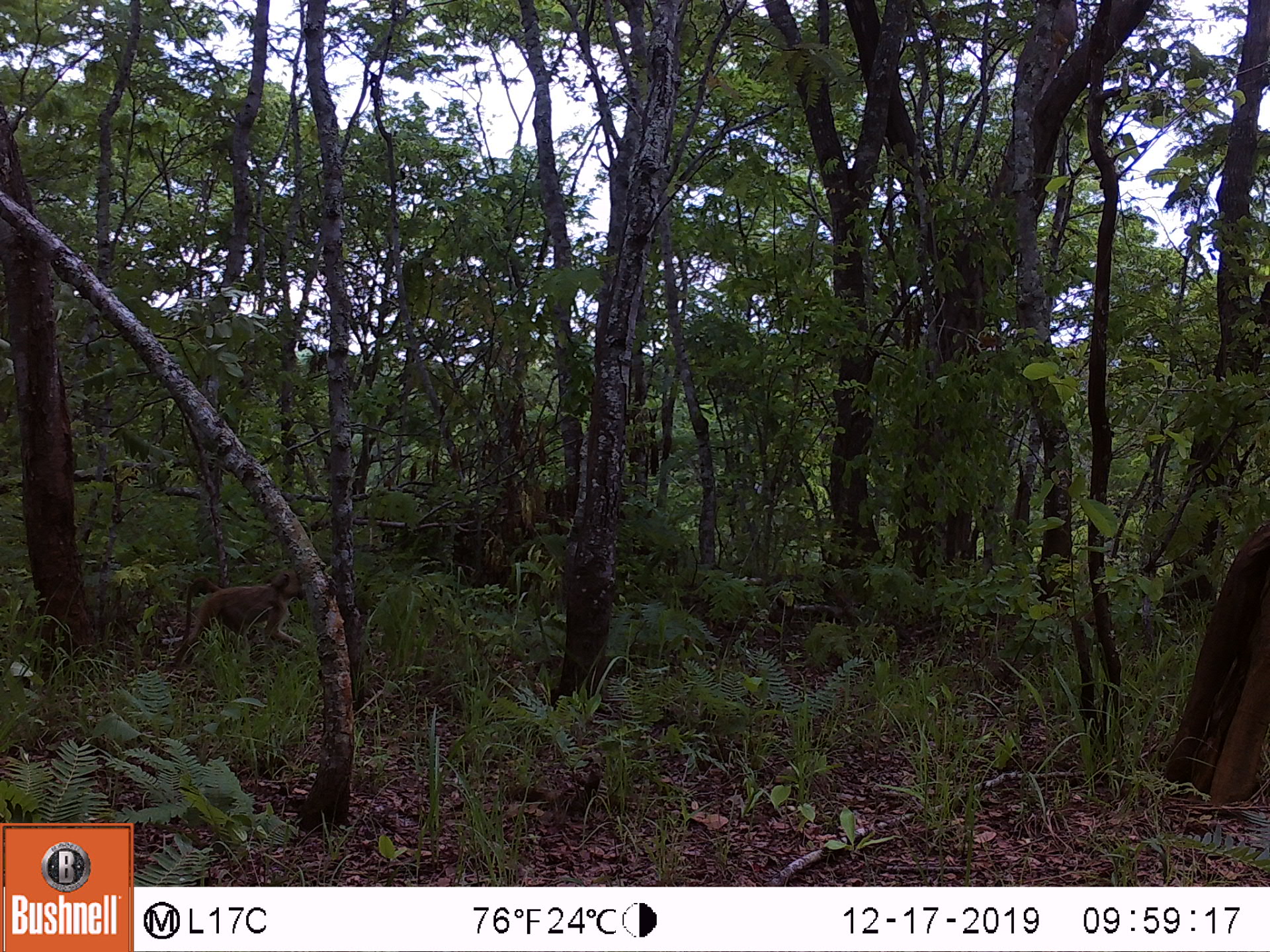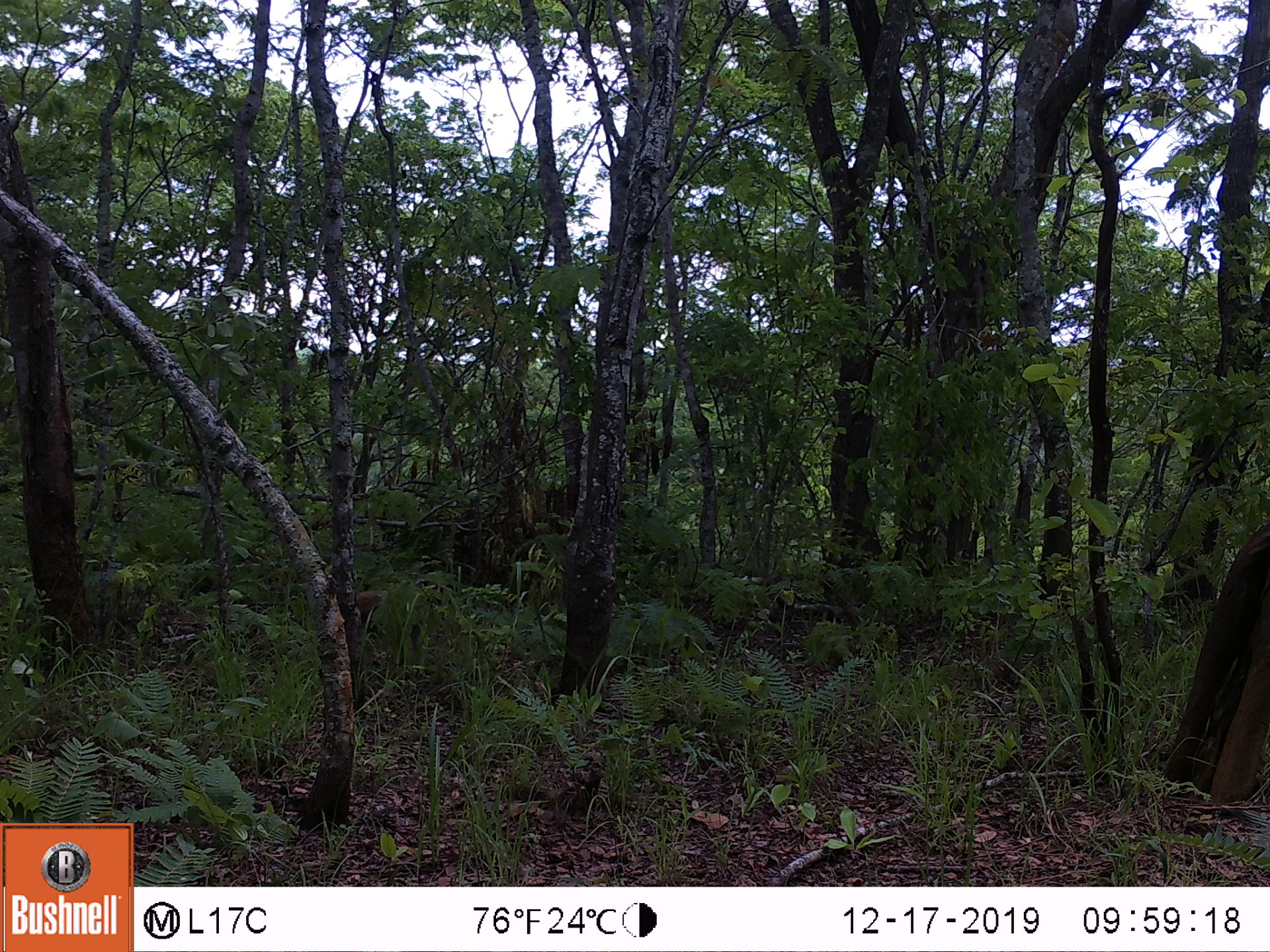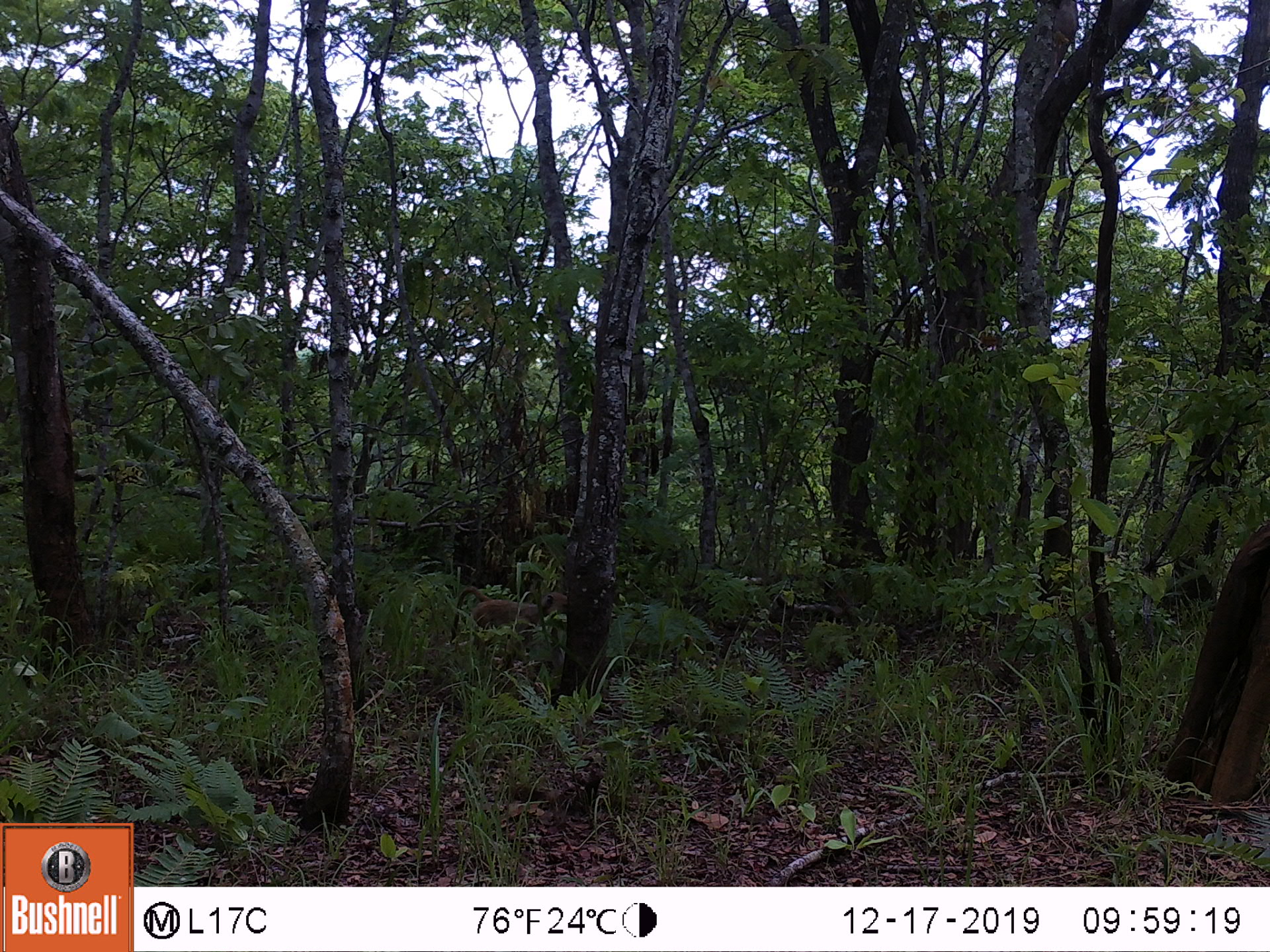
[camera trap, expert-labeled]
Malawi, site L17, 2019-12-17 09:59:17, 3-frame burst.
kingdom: Animalia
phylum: Chordata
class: Mammalia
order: Primates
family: Cercopithecidae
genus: Papio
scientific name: Papio cynocephalus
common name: yellow baboon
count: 1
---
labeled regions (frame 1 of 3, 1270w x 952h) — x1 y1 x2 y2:
yellow baboon: 167 566 305 675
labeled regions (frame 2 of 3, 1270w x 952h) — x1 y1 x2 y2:
yellow baboon: 355 590 430 675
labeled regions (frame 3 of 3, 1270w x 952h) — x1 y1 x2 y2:
yellow baboon: 443 579 577 667